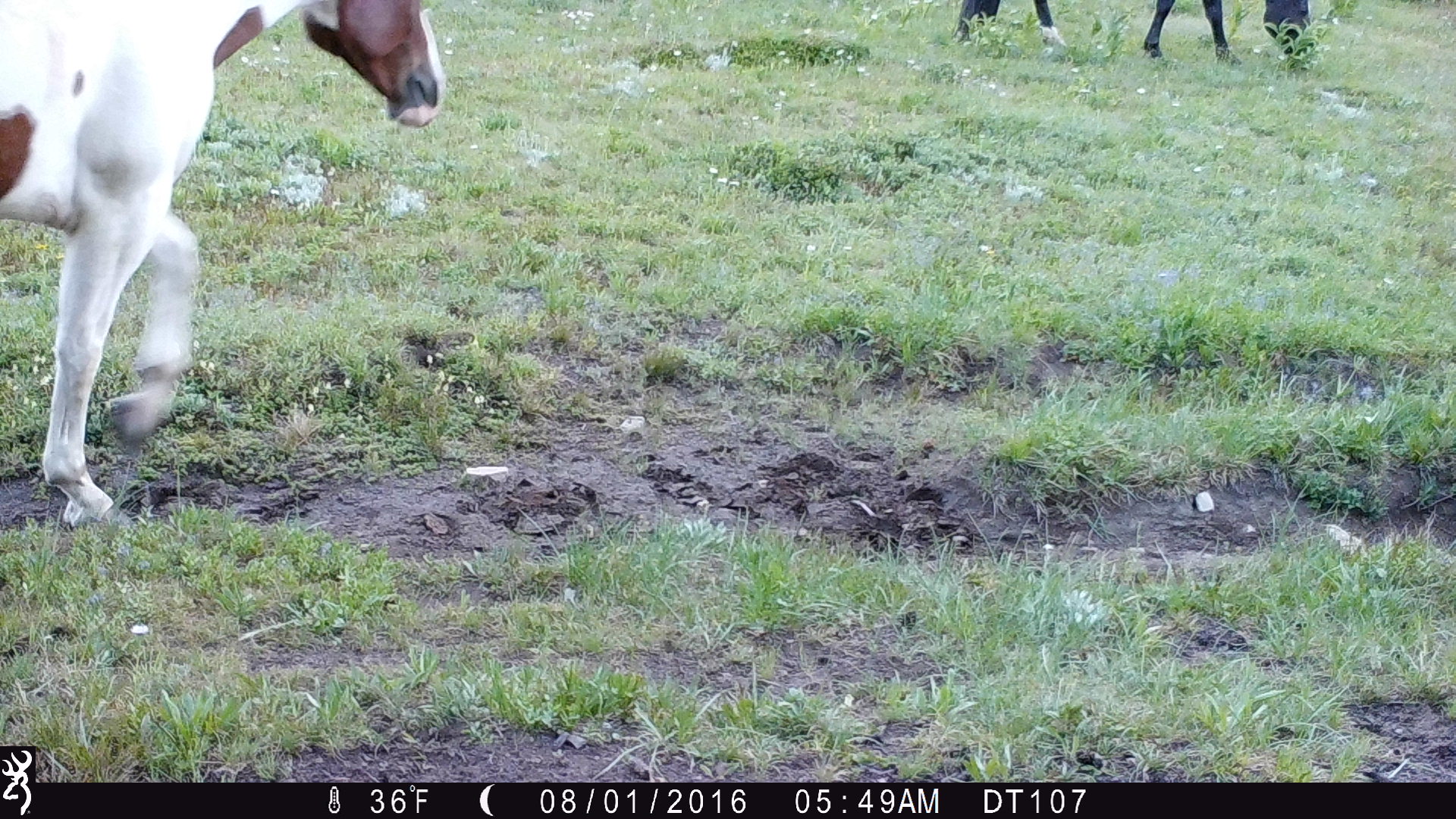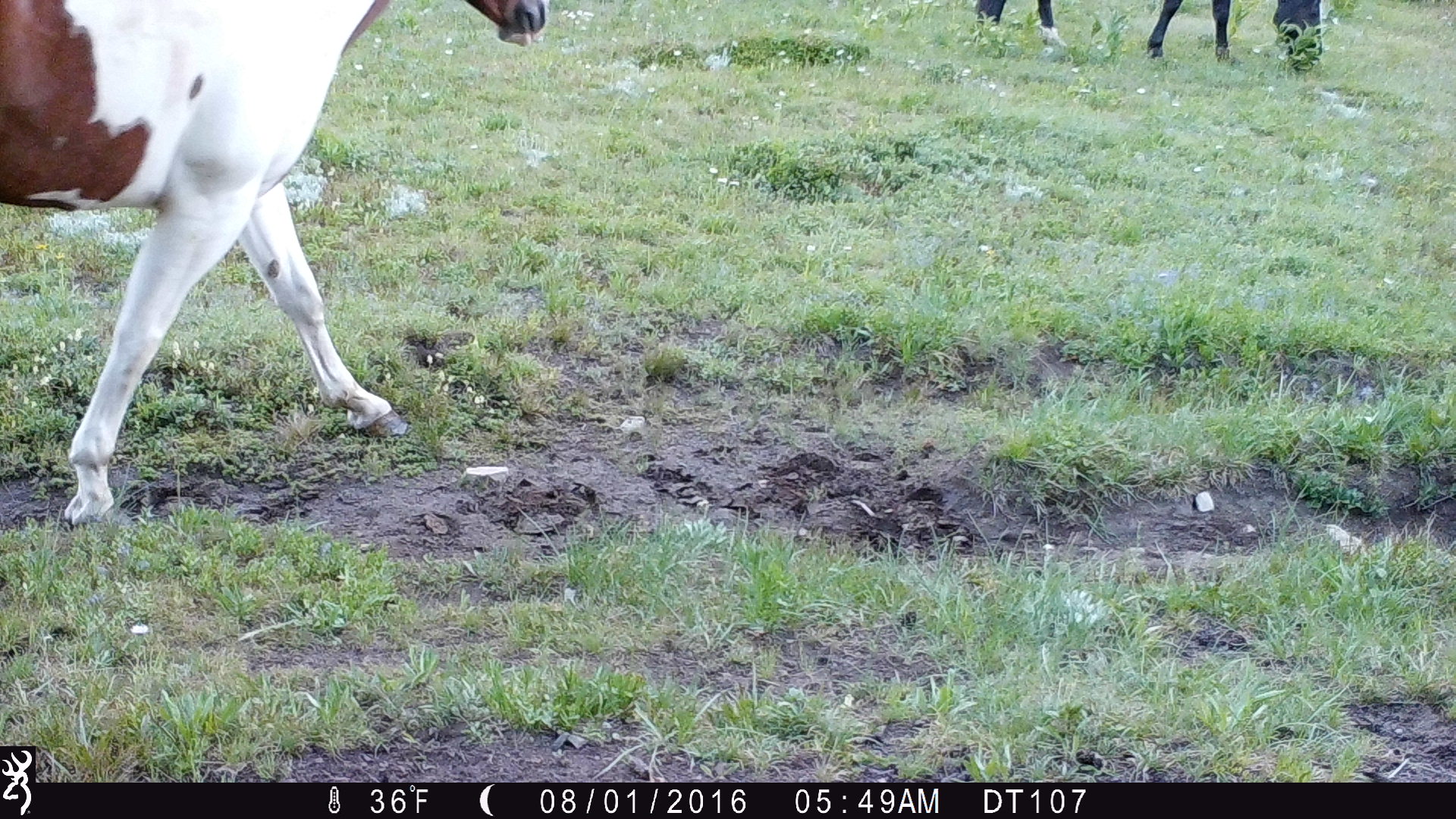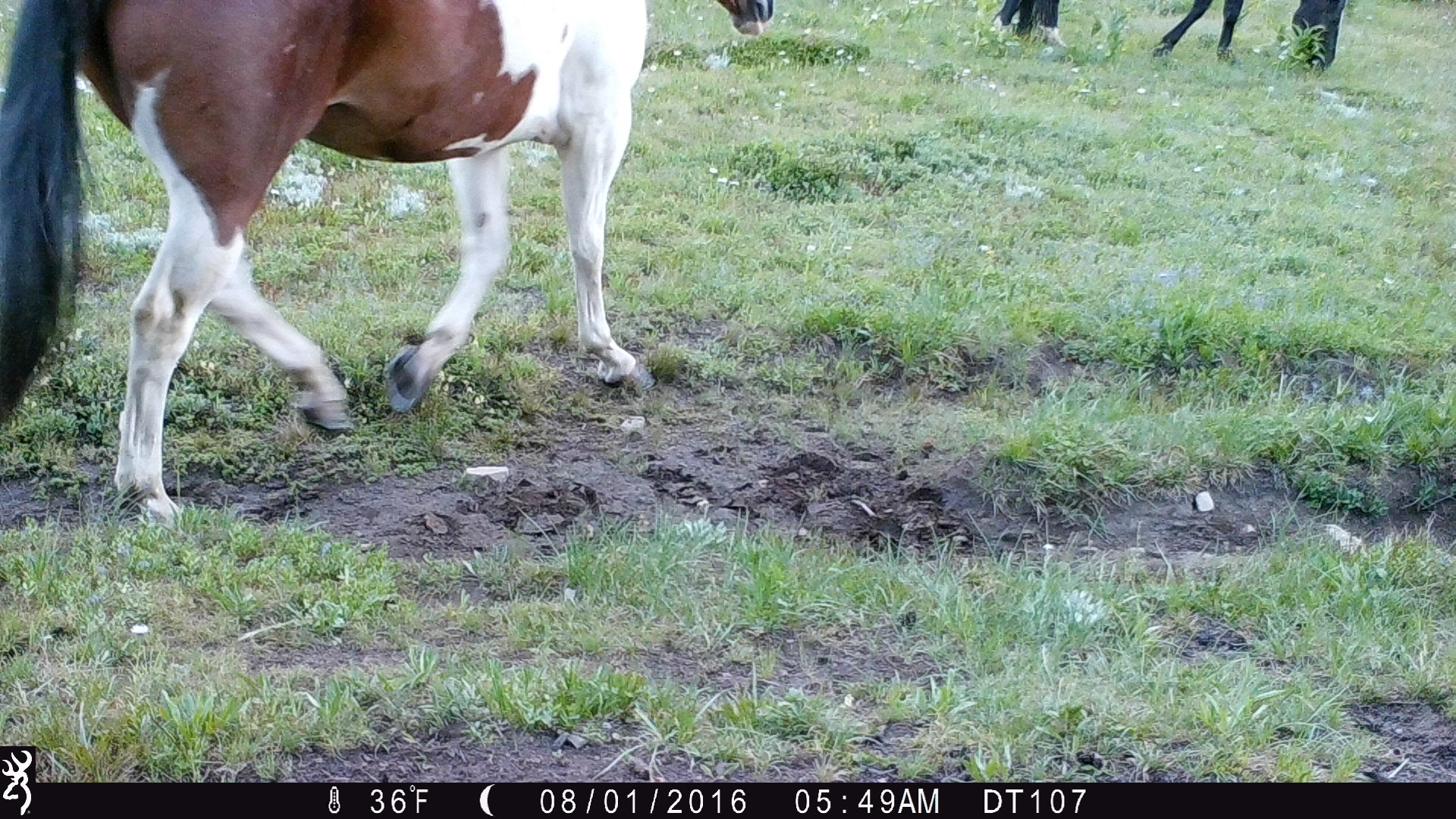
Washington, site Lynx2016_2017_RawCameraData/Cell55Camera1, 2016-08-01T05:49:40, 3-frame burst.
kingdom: Animalia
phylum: Chordata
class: Mammalia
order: Perissodactyla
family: Equidae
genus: Equus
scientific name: Equus caballus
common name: domestic horse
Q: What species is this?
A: Domestic horse (Equus caballus).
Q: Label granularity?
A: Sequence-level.